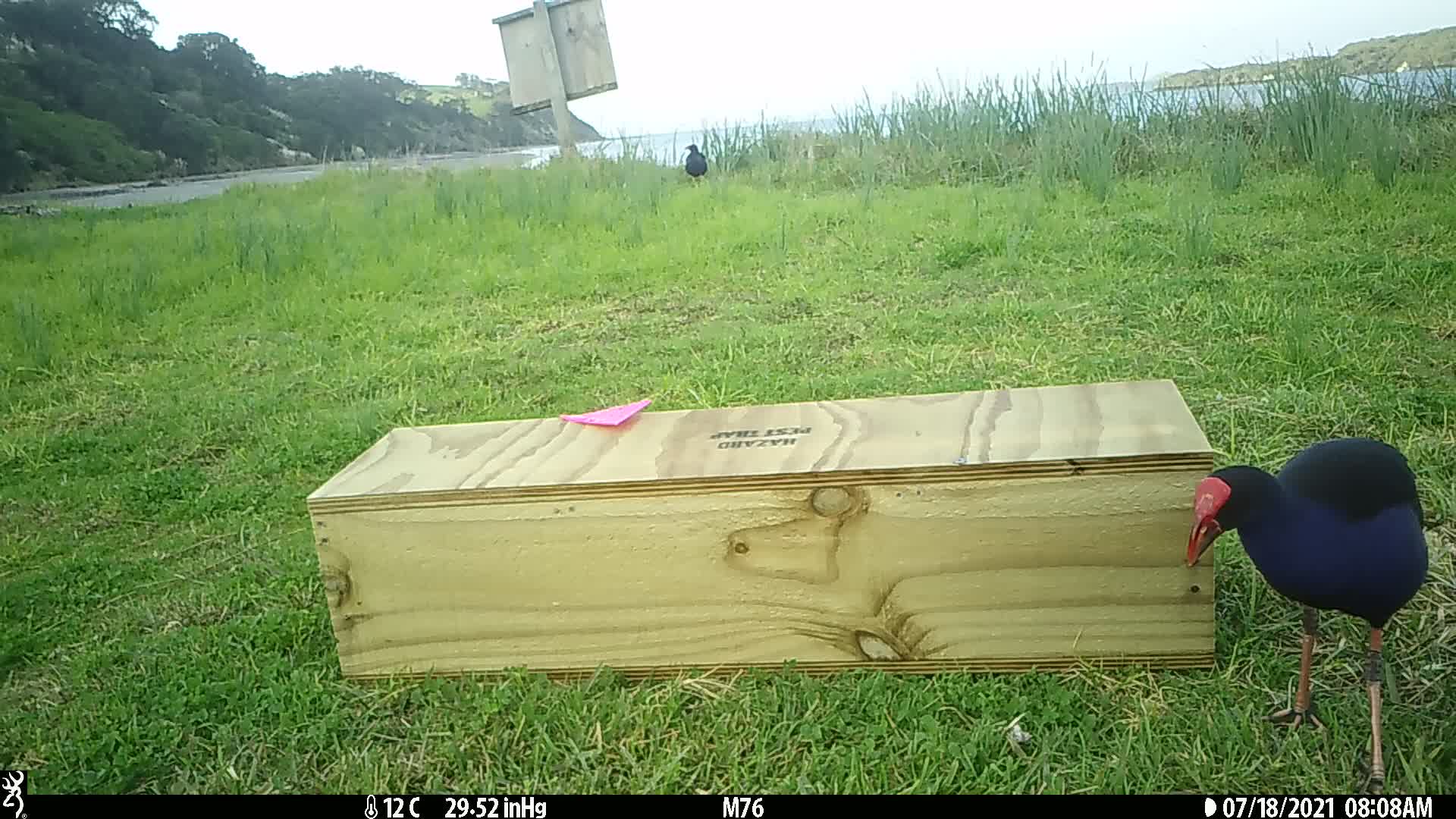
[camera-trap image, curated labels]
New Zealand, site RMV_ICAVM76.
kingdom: Animalia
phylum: Chordata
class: Aves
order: Gruiformes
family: Rallidae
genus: Porphyrio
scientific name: Porphyrio melanotus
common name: australasian swamphen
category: pukeko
Pukeko (australasian swamphen) (Porphyrio melanotus).